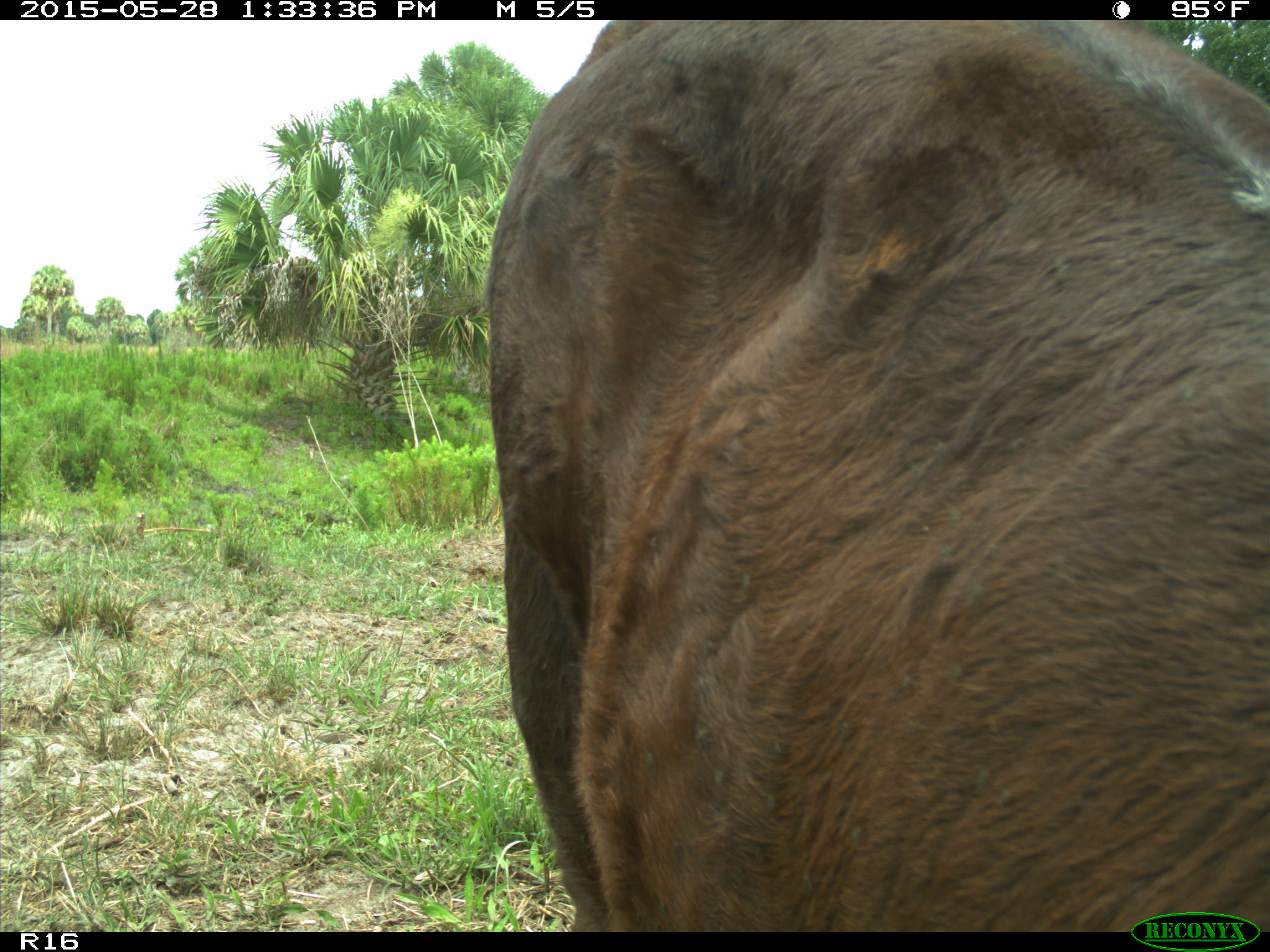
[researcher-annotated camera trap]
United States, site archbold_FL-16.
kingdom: Animalia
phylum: Chordata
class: Mammalia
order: Artiodactyla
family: Bovidae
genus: Bos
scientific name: Bos taurus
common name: domestic cow